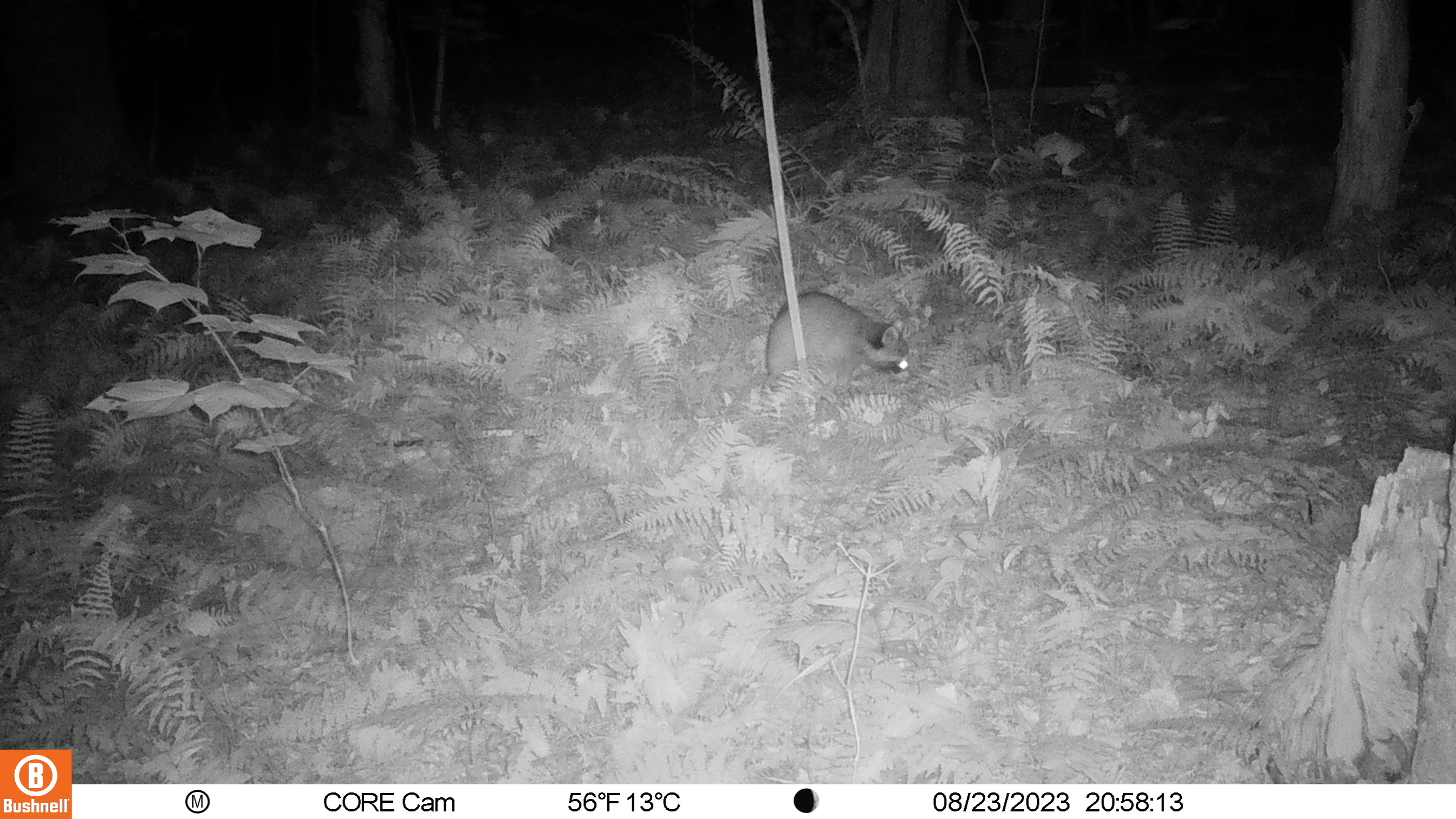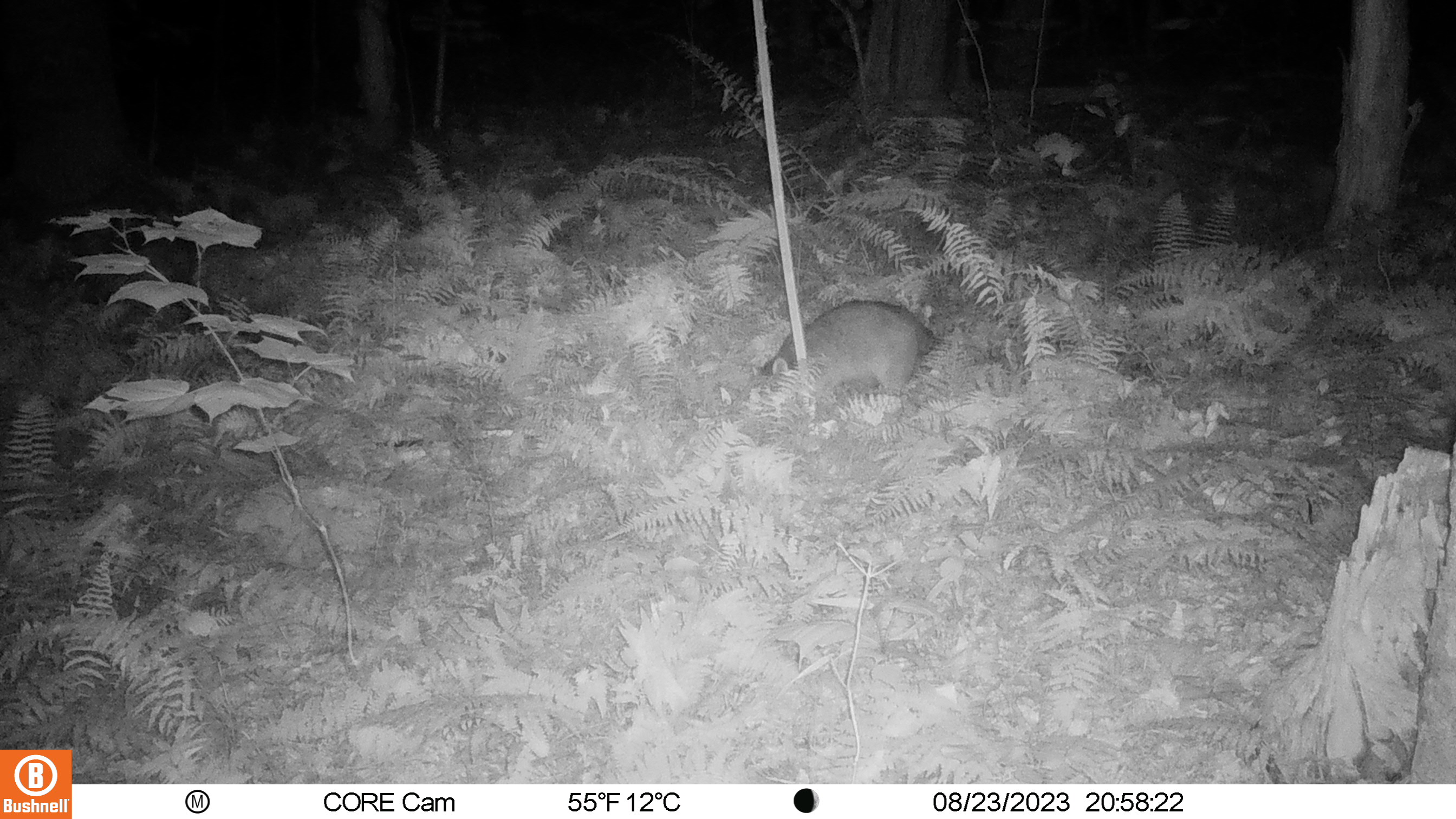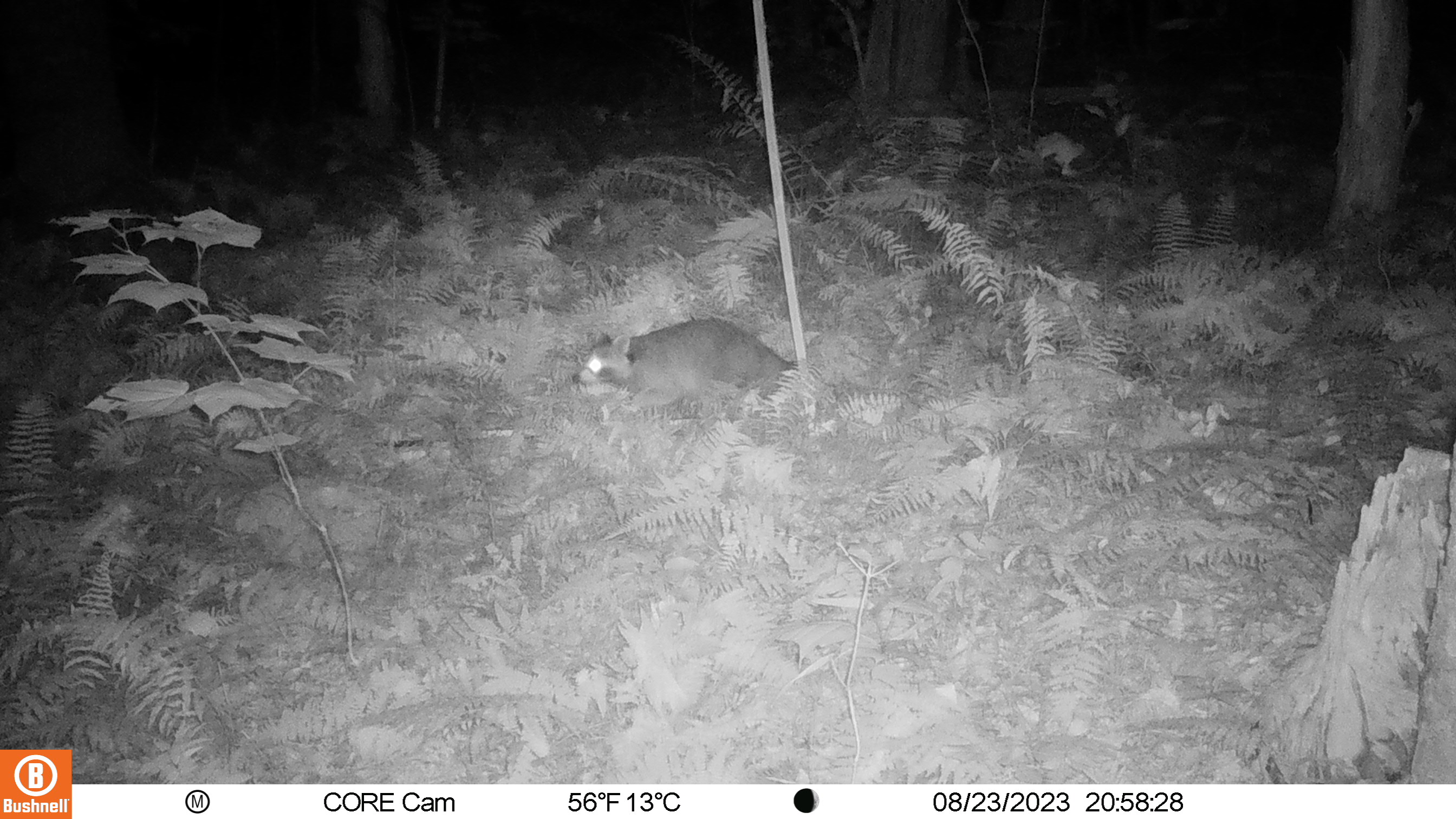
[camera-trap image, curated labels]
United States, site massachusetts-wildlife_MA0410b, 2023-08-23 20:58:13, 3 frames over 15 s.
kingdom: Animalia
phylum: Chordata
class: Mammalia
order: Carnivora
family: Procyonidae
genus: Procyon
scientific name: Procyon lotor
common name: raccoon